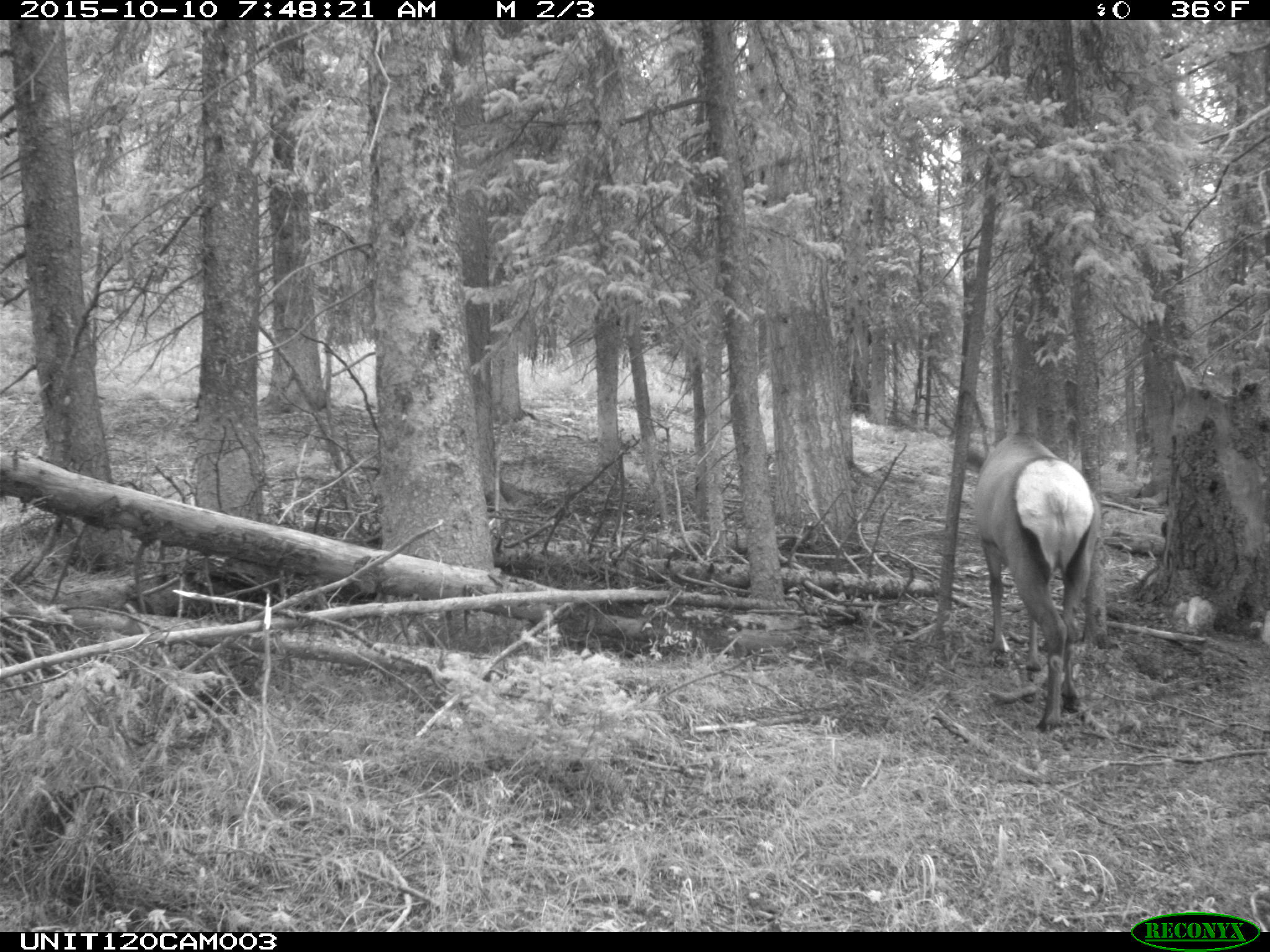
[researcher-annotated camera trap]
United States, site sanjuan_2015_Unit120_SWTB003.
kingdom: Animalia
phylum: Chordata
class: Mammalia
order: Artiodactyla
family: Cervidae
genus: Cervus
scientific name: Cervus elaphus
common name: red deer